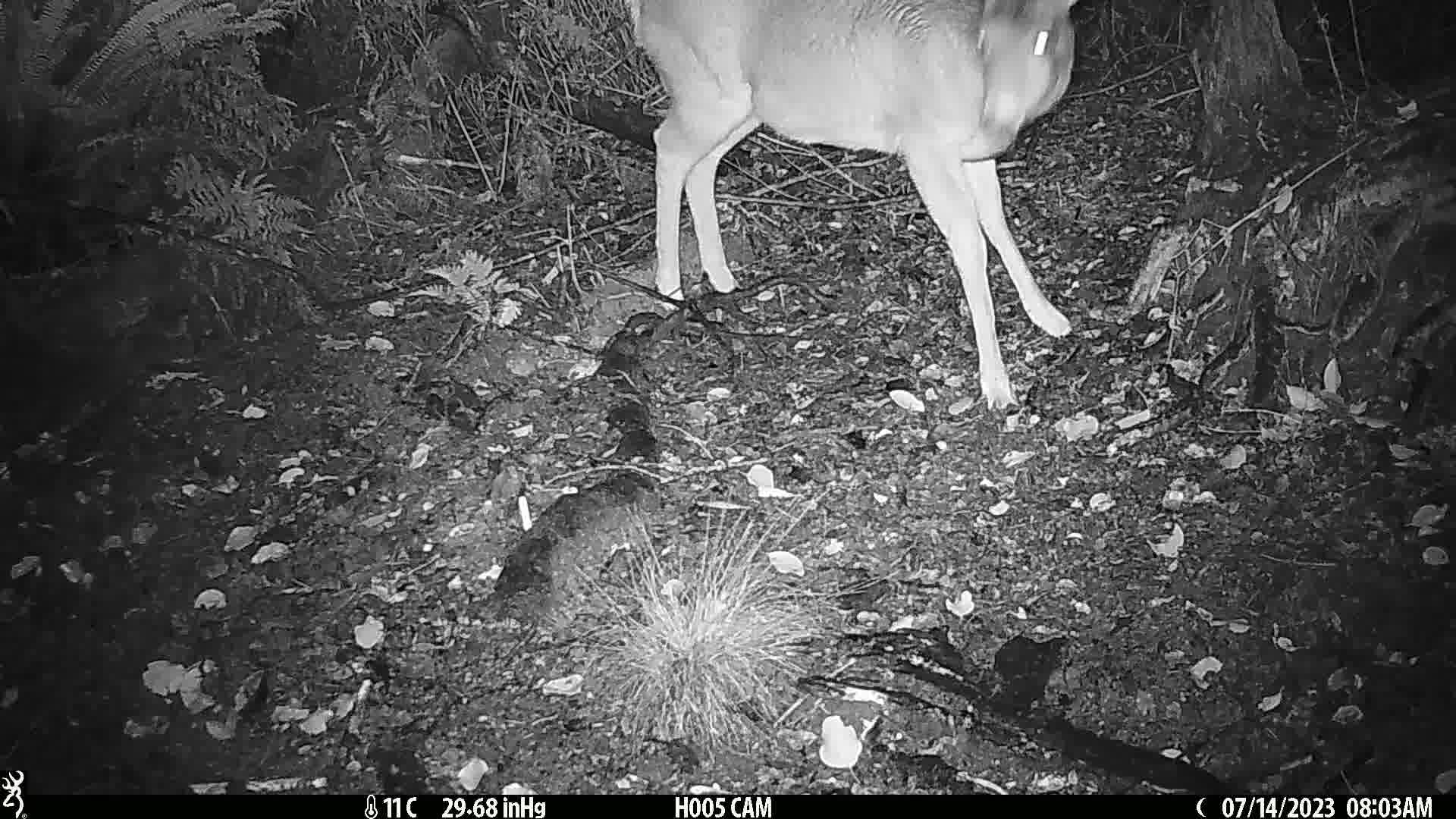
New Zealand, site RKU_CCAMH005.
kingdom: Animalia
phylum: Chordata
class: Mammalia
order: Artiodactyla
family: Cervidae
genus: Odocoileus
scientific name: Odocoileus virginianus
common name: white-tailed deer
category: white tailed deer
White tailed deer (white-tailed deer) (Odocoileus virginianus).